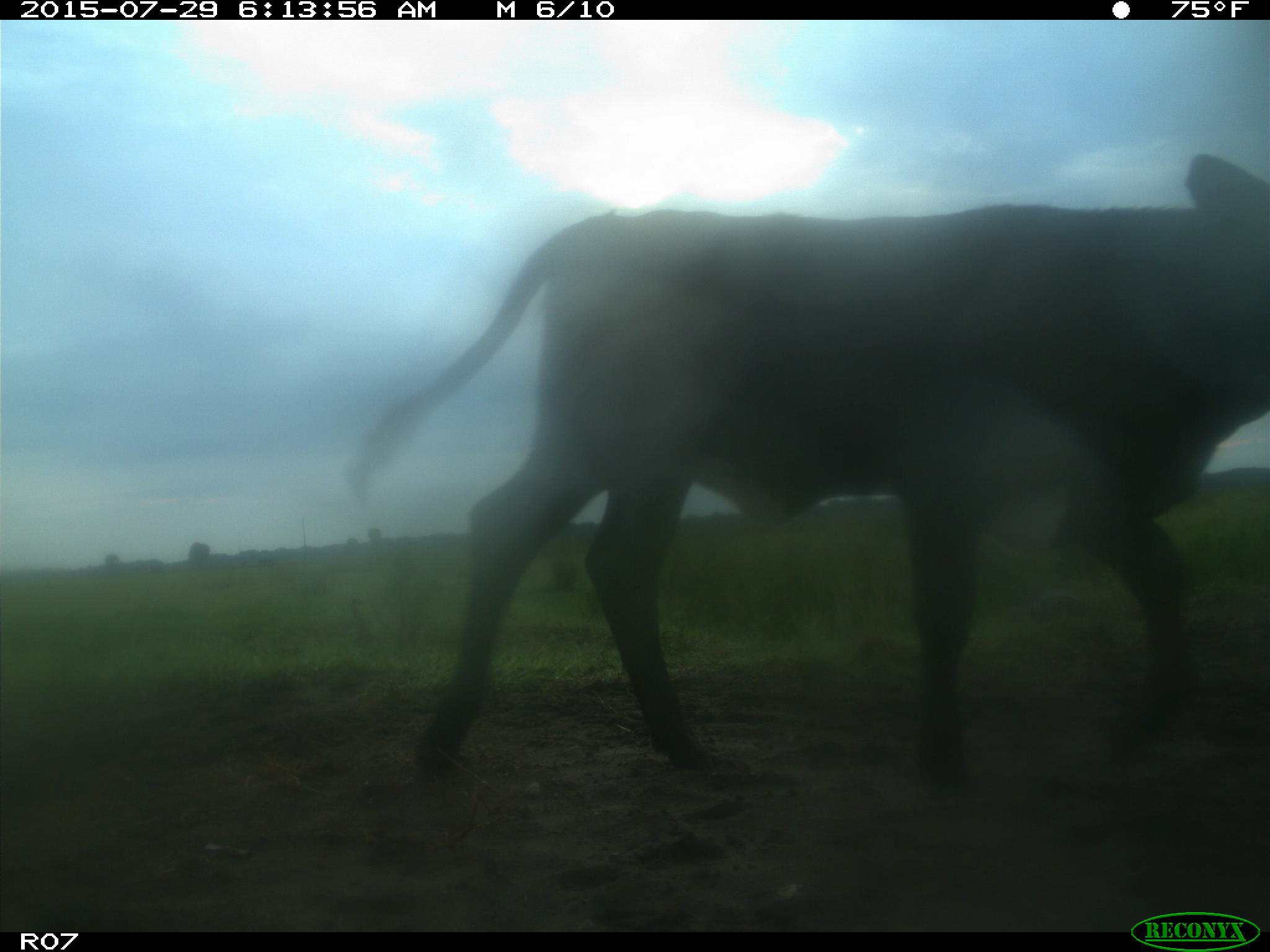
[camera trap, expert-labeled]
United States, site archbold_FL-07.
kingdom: Animalia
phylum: Chordata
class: Mammalia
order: Artiodactyla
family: Bovidae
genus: Bos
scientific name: Bos taurus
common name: domestic cow